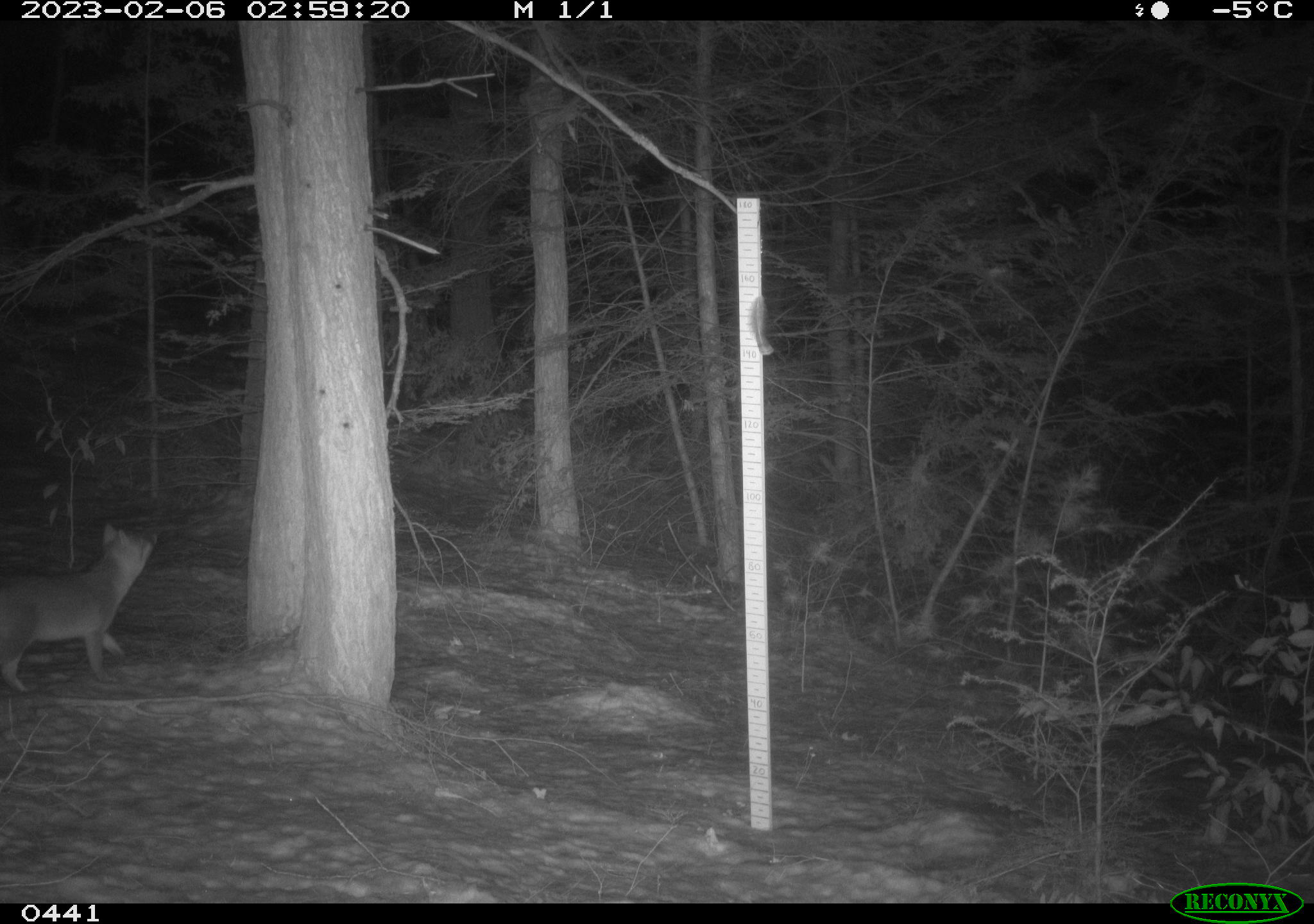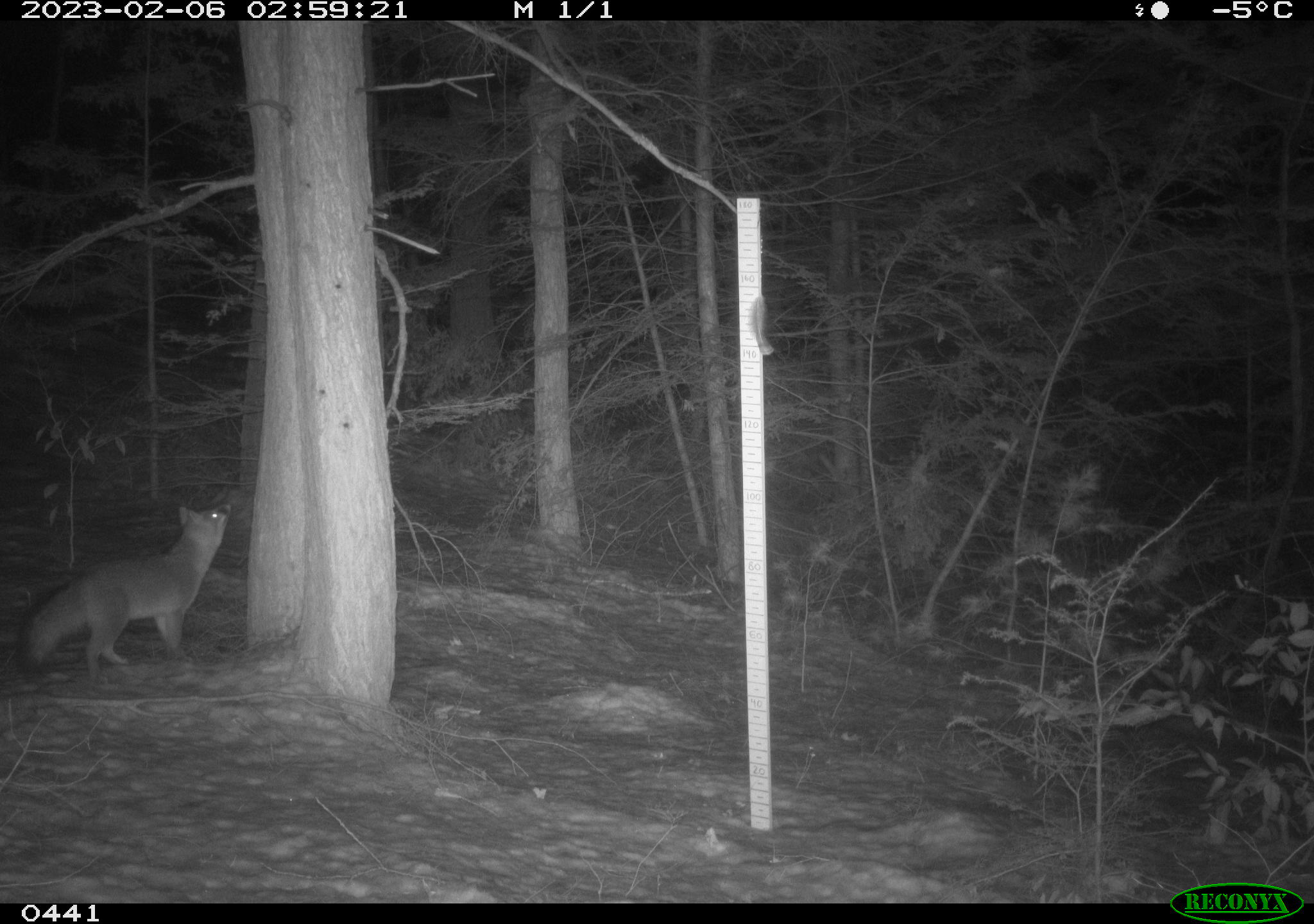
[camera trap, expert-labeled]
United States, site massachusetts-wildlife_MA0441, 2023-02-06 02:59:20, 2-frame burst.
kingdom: Animalia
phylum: Chordata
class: Mammalia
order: Carnivora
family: Canidae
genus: Vulpes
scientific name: Vulpes vulpes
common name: red fox